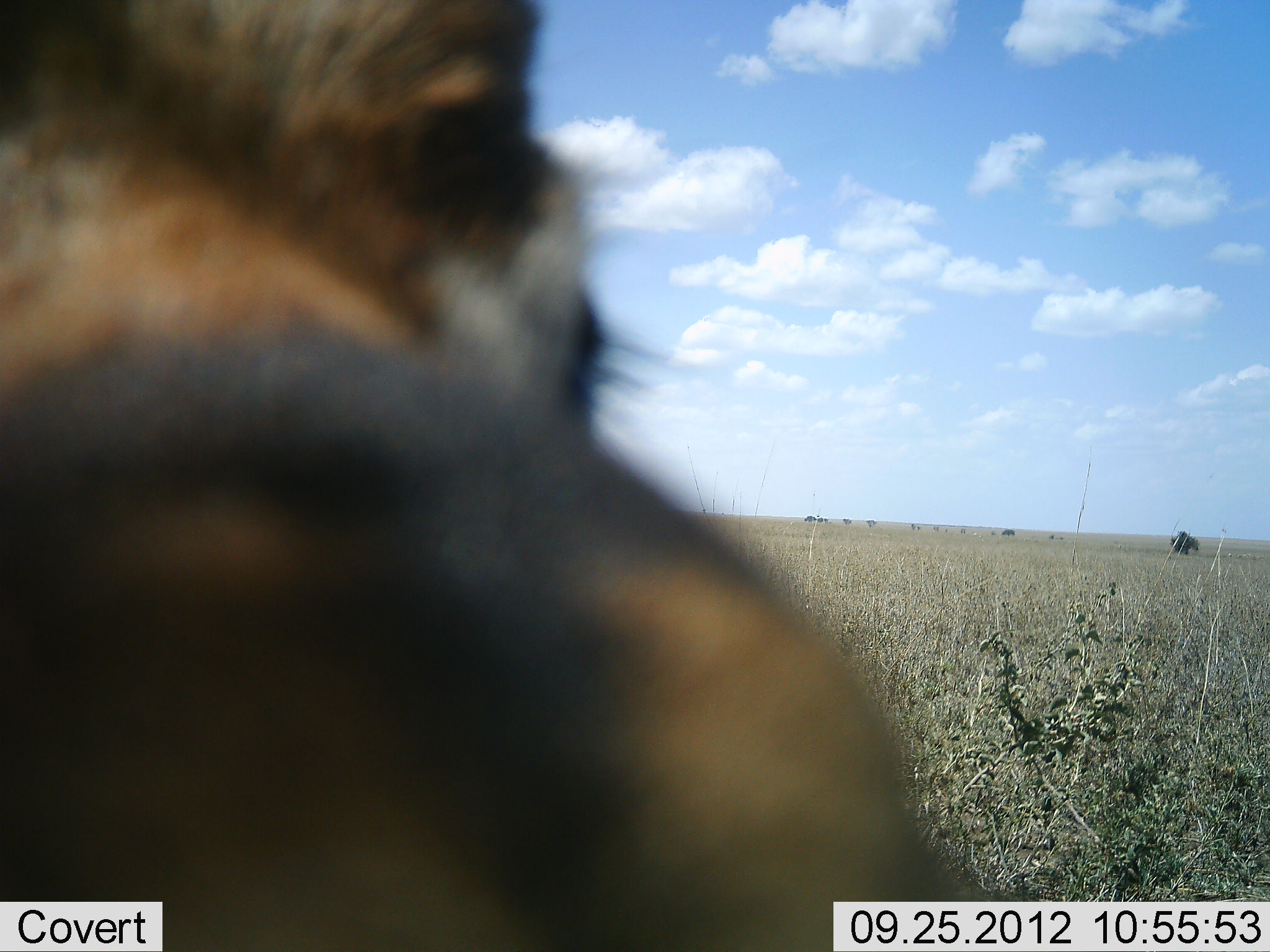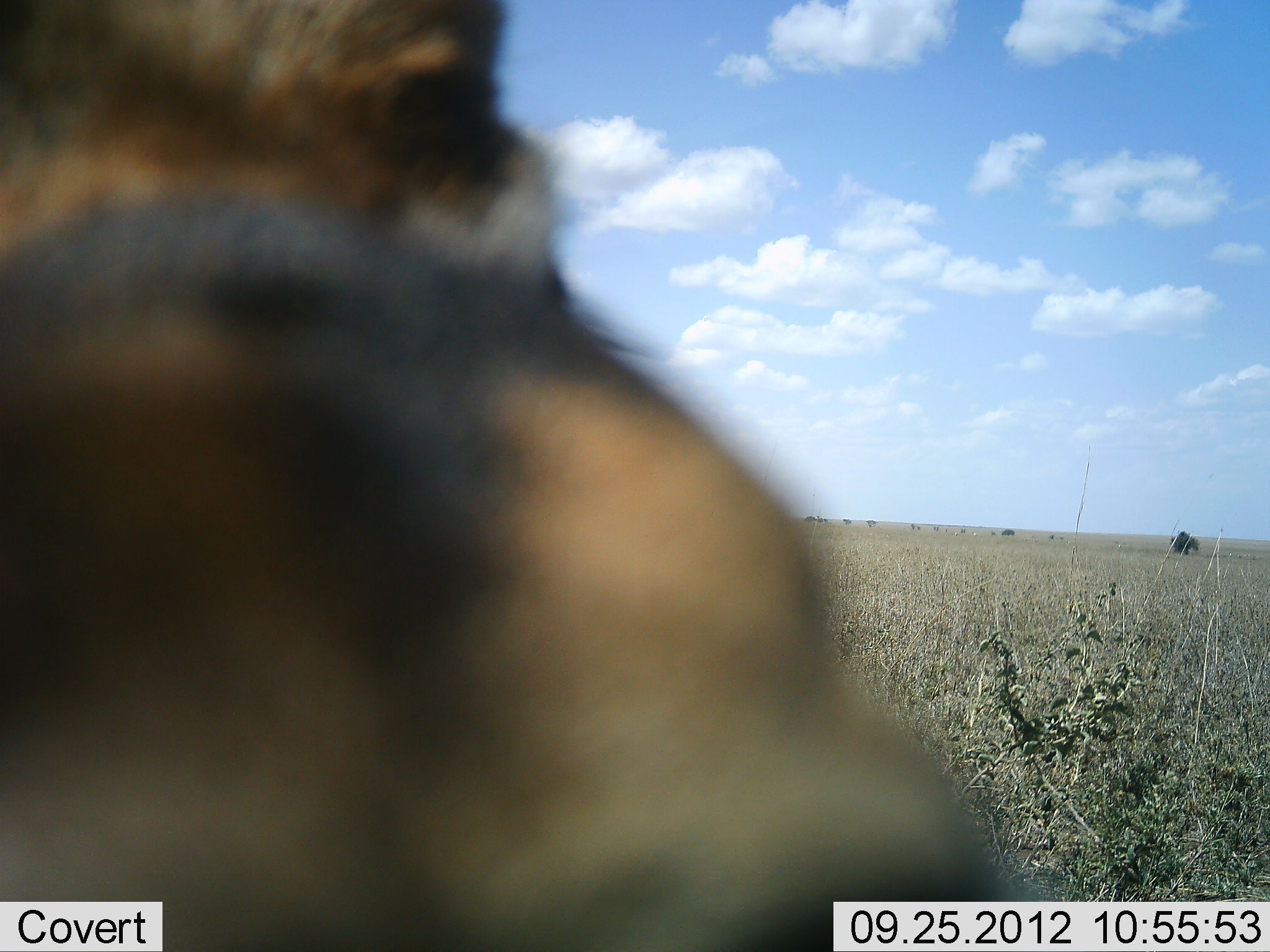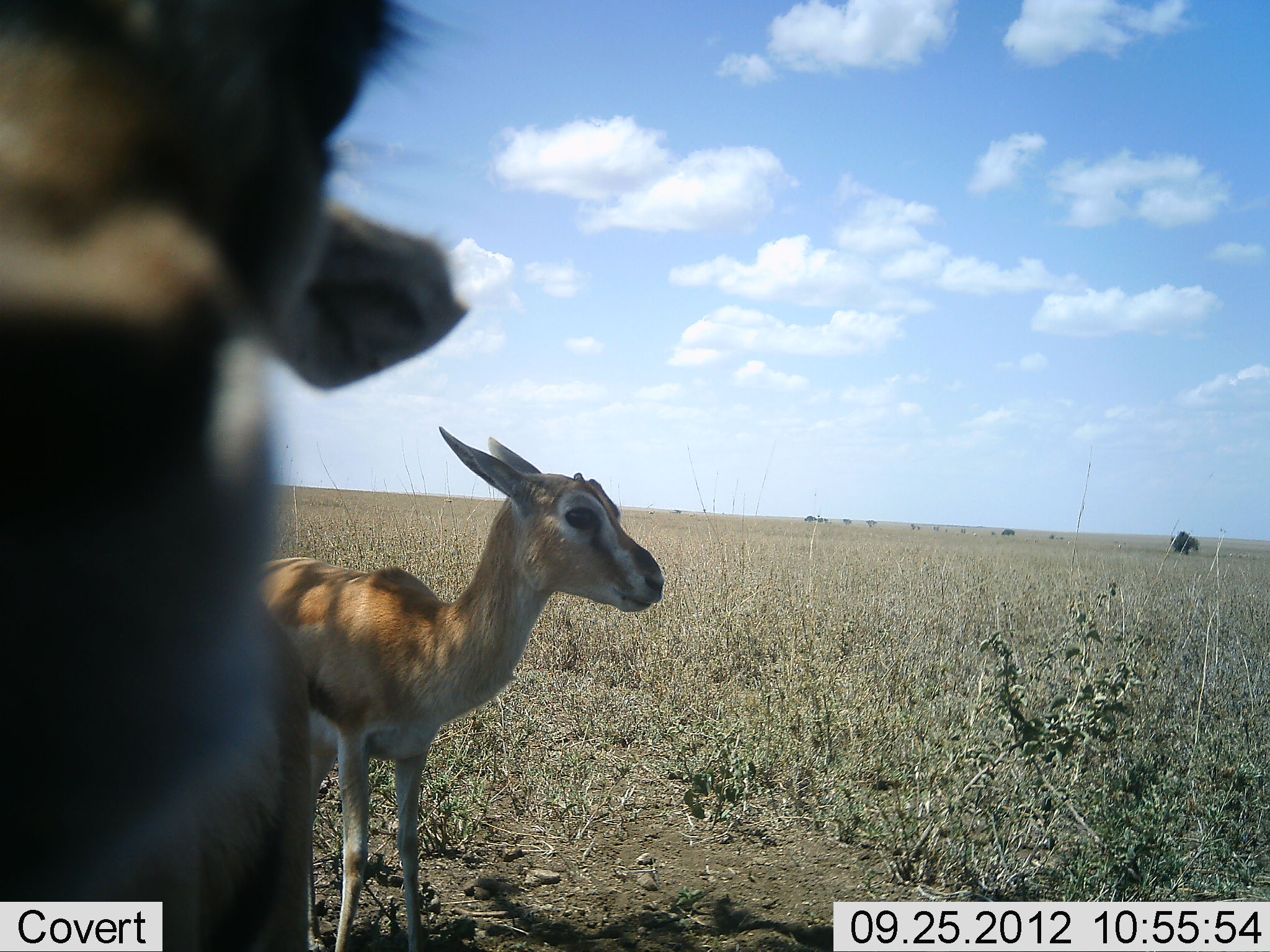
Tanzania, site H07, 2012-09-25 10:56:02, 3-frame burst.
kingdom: Animalia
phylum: Chordata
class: Mammalia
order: Artiodactyla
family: Bovidae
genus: Eudorcas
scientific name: Eudorcas thomsonii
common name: thomson's gazelle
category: gazellethomsons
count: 2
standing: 100%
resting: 0%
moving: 0%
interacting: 0%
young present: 36%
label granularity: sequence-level